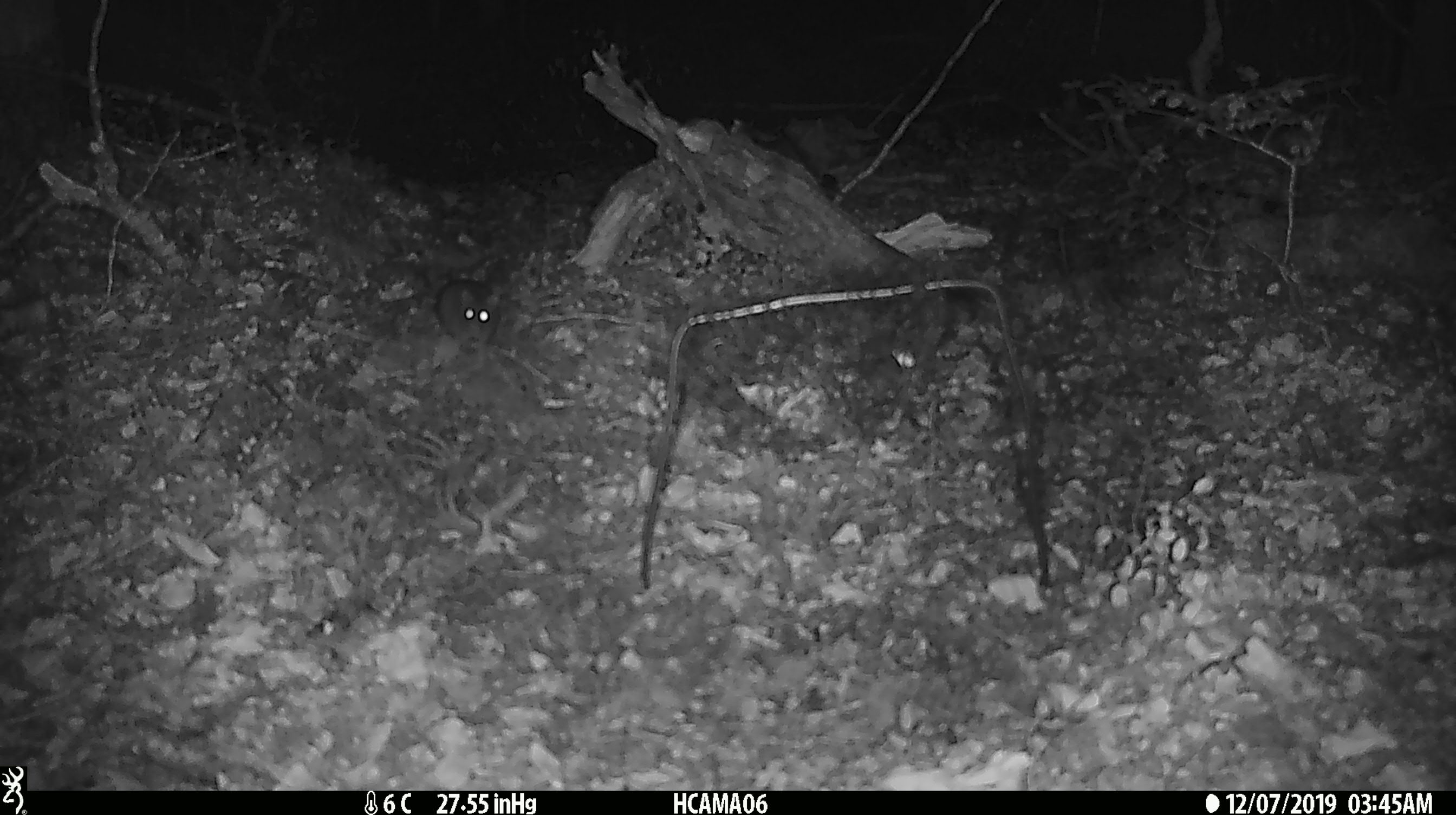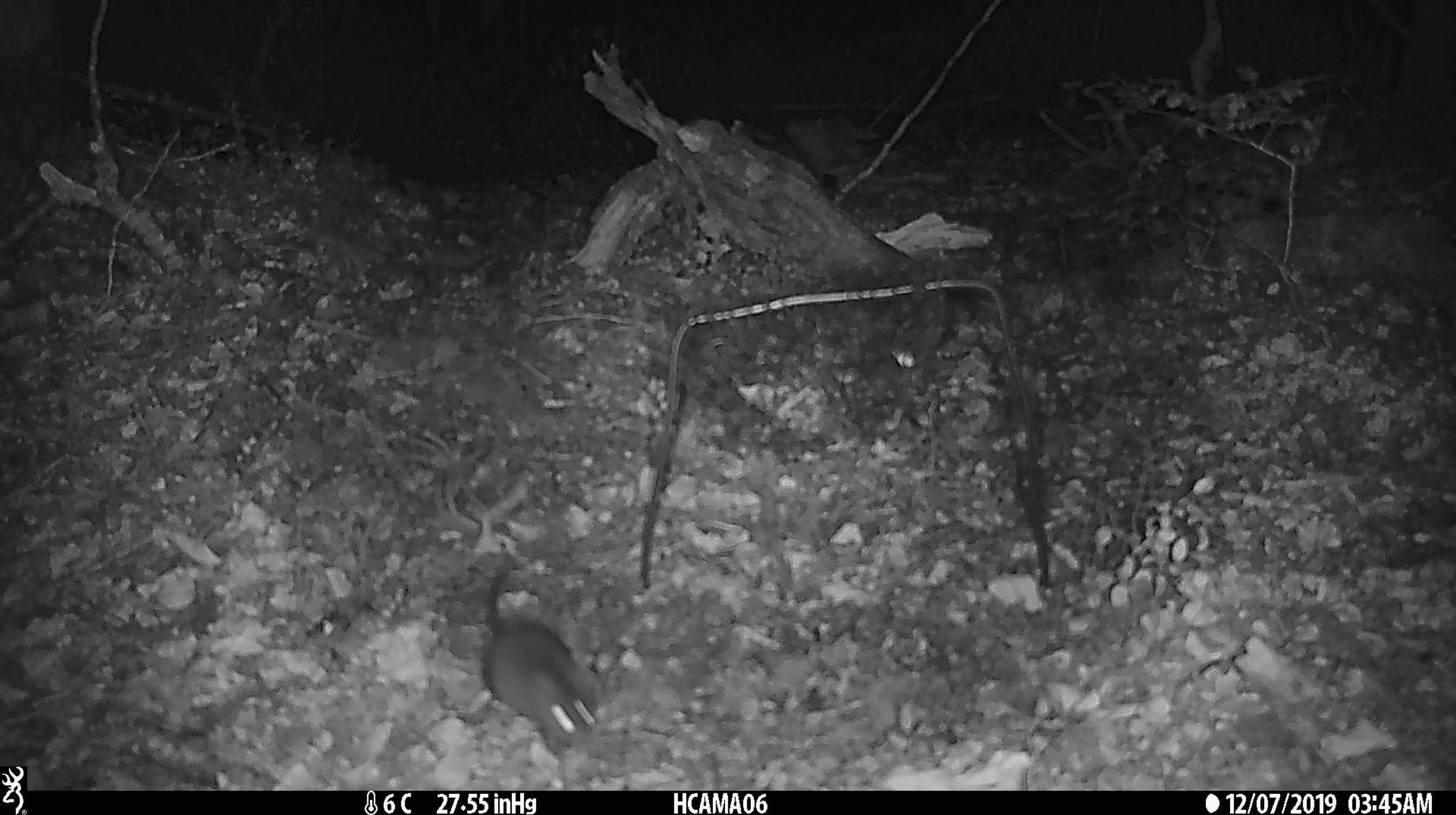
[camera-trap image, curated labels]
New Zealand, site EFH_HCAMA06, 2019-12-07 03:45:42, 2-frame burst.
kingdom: Animalia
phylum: Chordata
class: Mammalia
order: Rodentia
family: Muridae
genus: Mus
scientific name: Mus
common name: mouse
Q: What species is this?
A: Mouse (Mus).